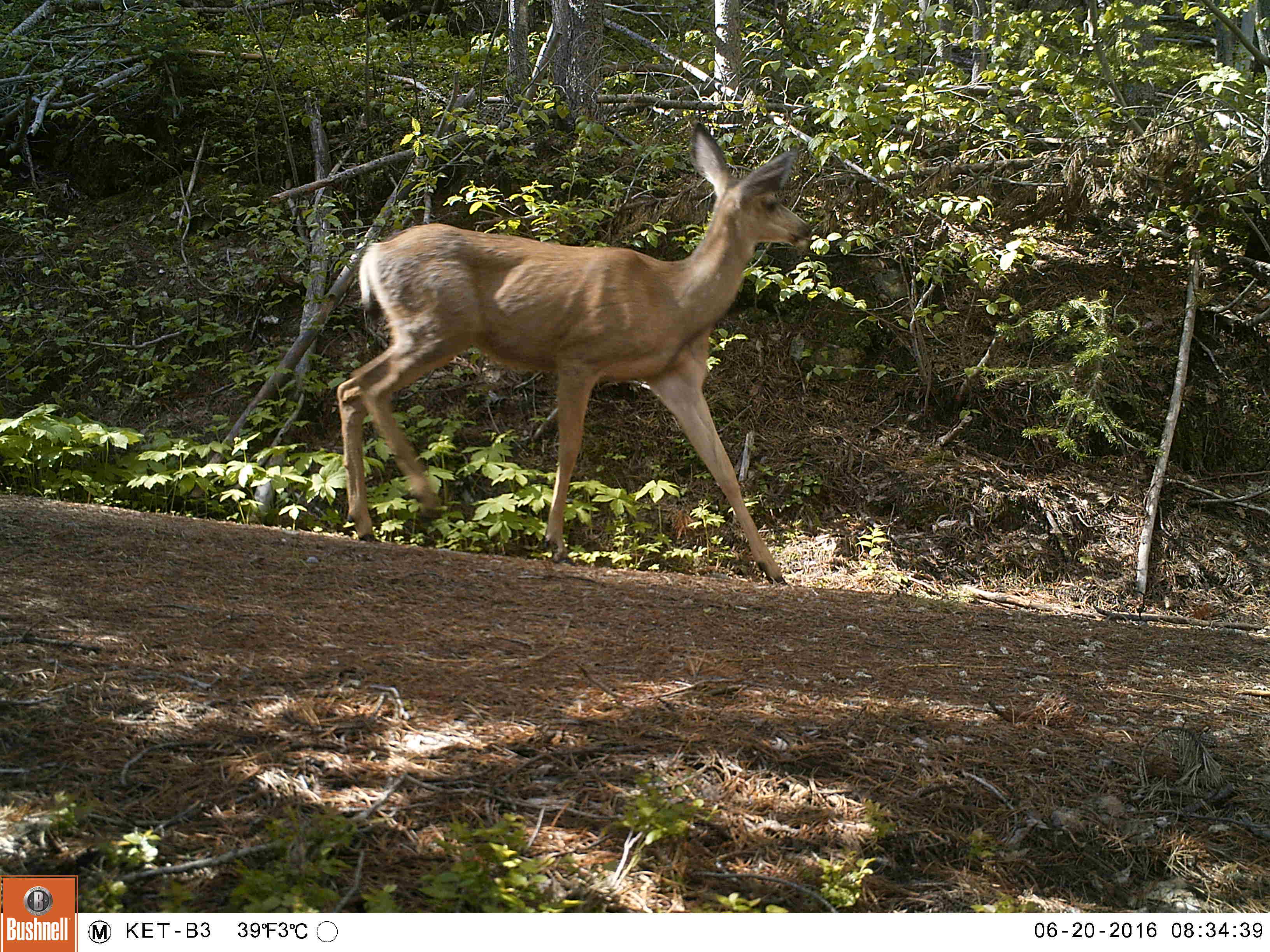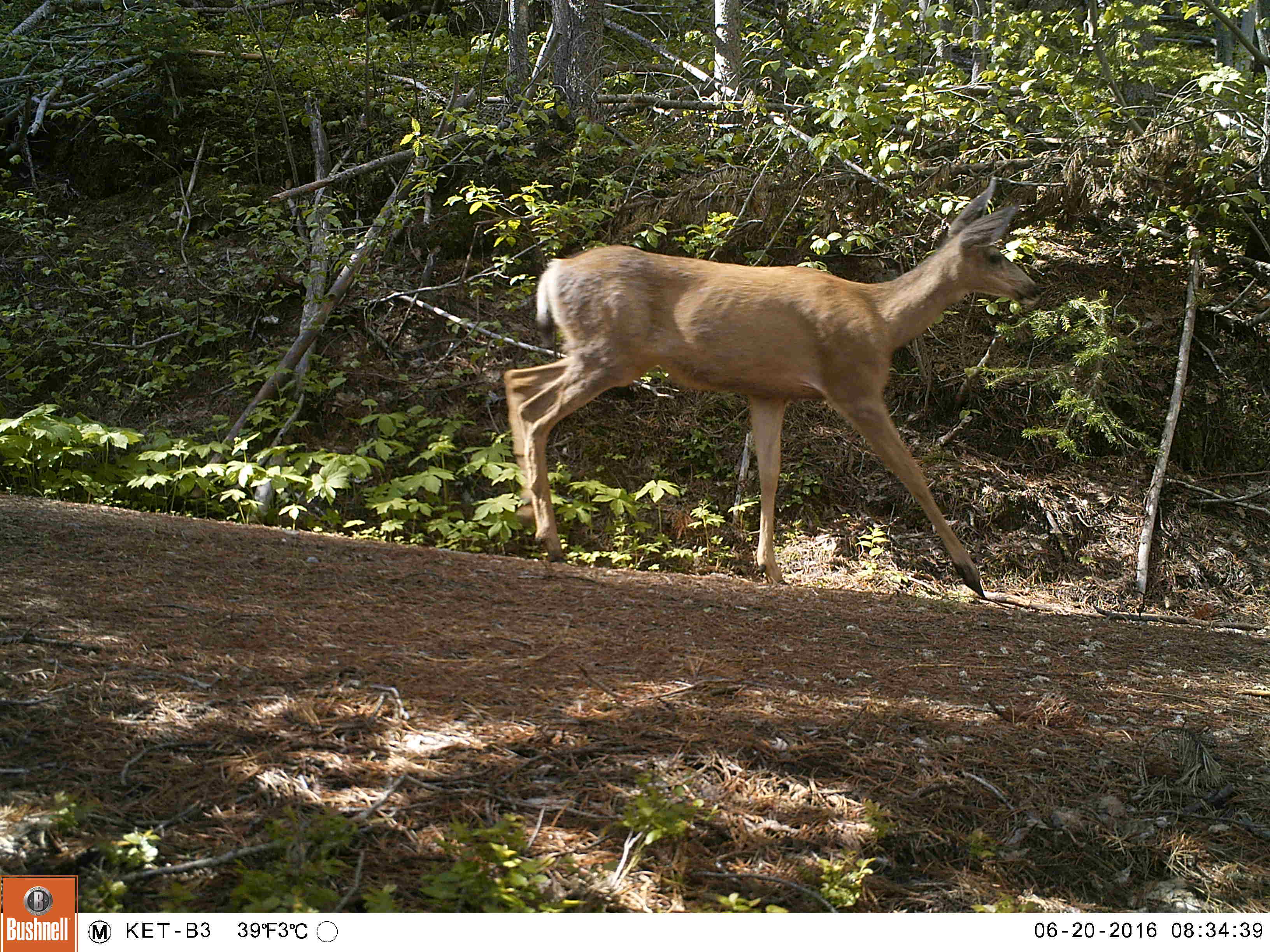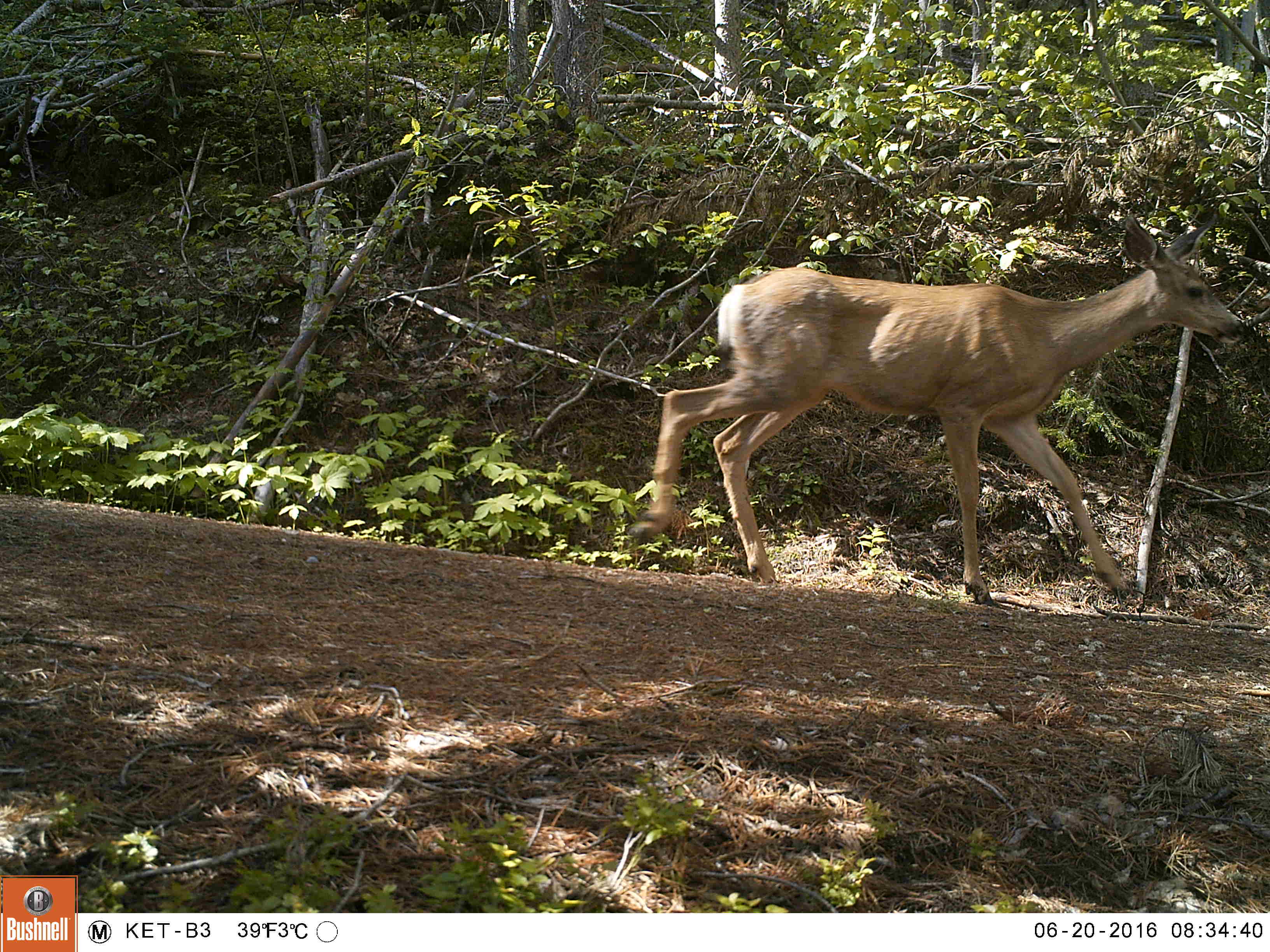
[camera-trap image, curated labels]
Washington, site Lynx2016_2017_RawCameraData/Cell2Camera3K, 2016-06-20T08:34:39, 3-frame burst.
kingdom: Animalia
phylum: Chordata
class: Mammalia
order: Artiodactyla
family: Cervidae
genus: Odocoileus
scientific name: Odocoileus hemionus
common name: mule deer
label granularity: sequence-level